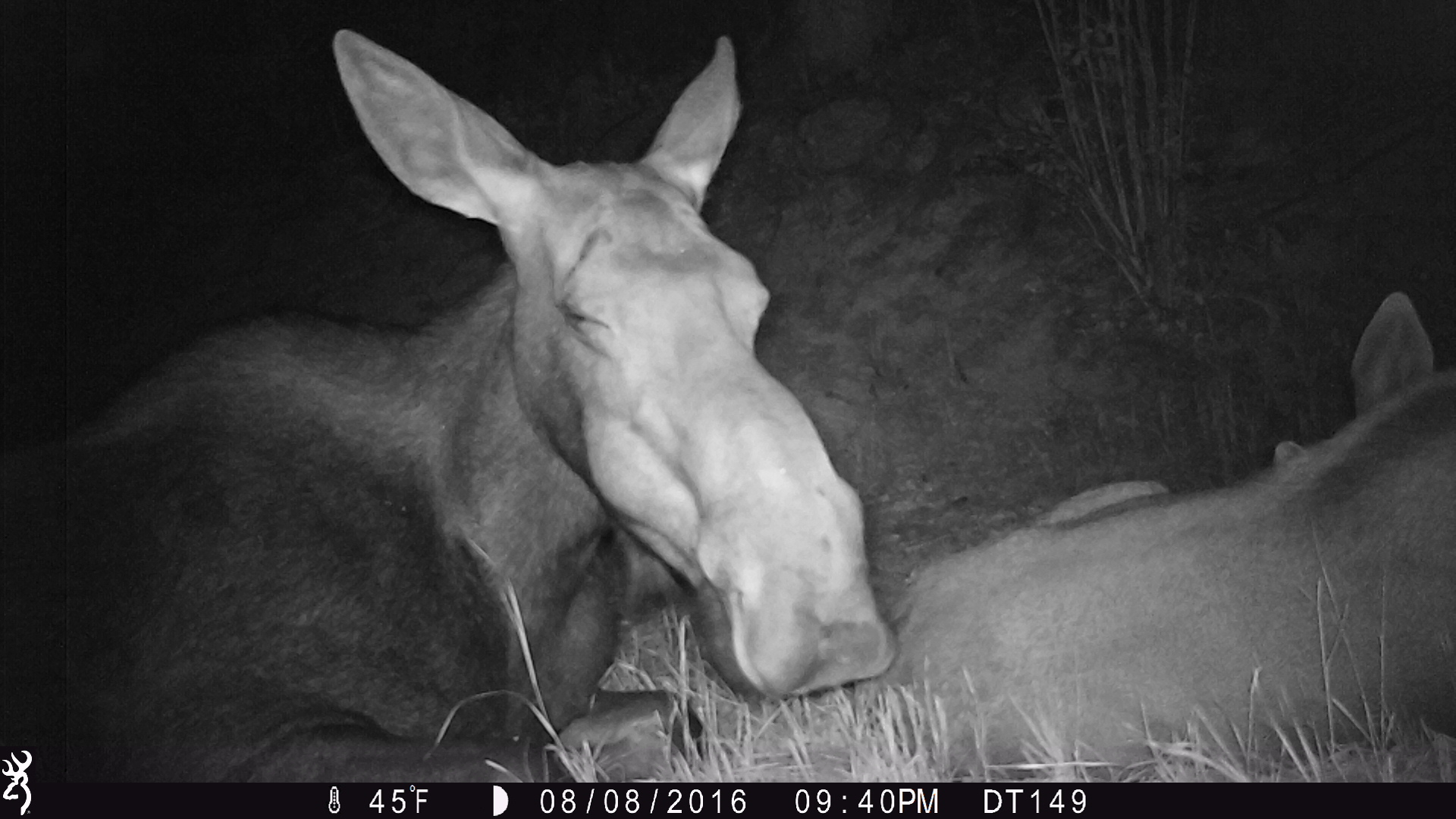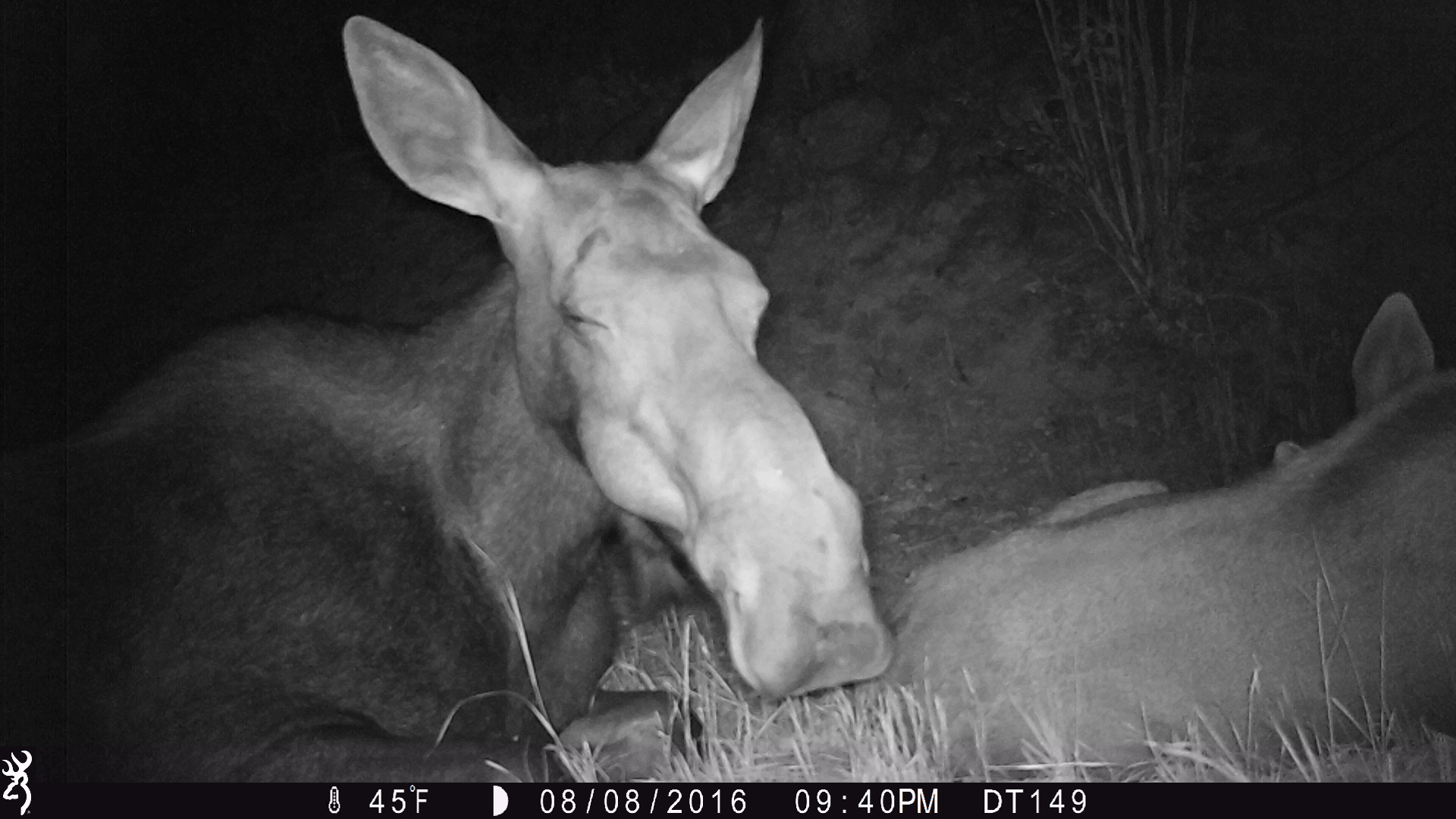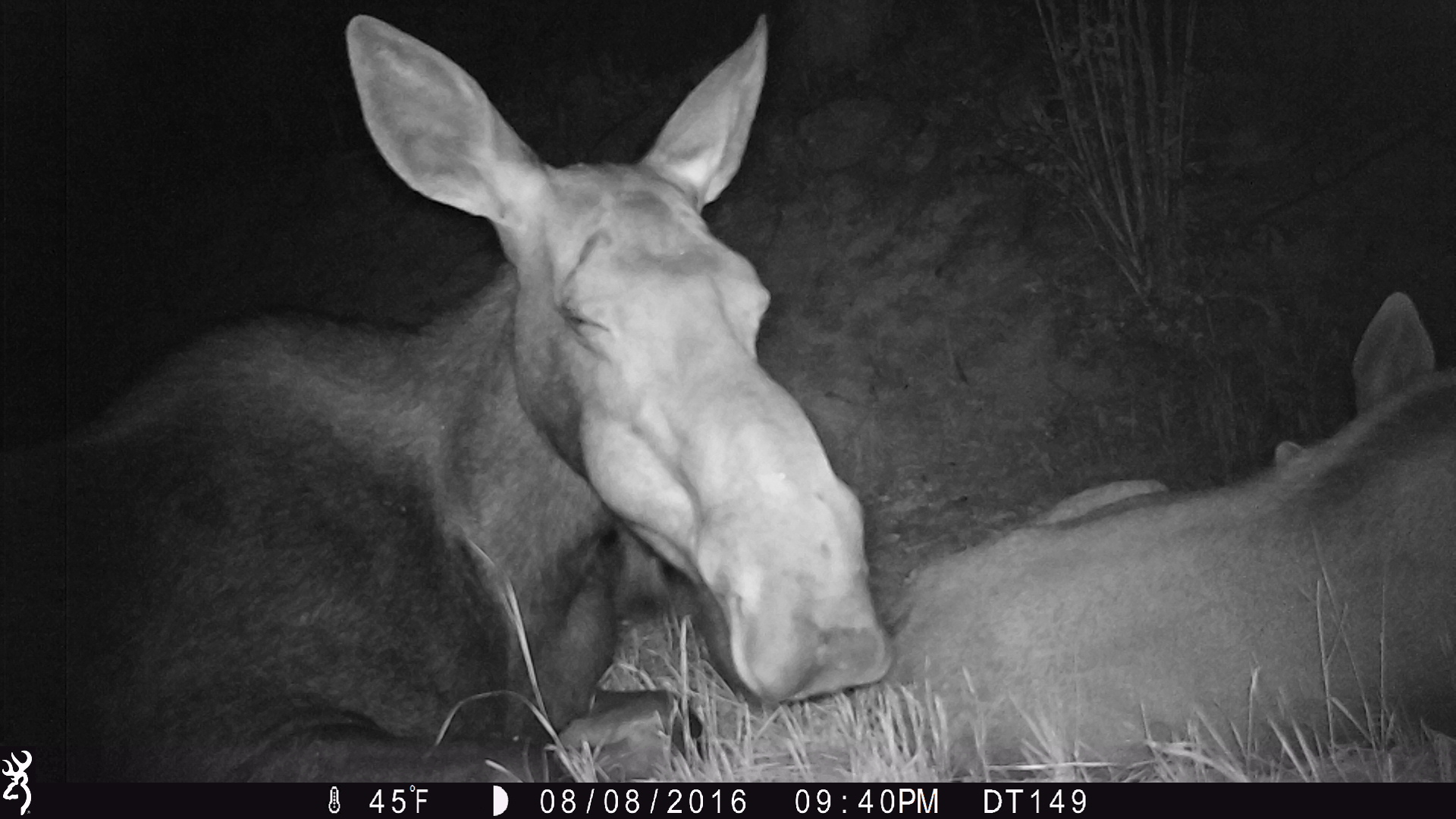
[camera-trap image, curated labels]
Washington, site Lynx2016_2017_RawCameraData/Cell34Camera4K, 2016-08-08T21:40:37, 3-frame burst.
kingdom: Animalia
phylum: Chordata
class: Mammalia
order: Artiodactyla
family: Cervidae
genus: Alces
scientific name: Alces alces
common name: moose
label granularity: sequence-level